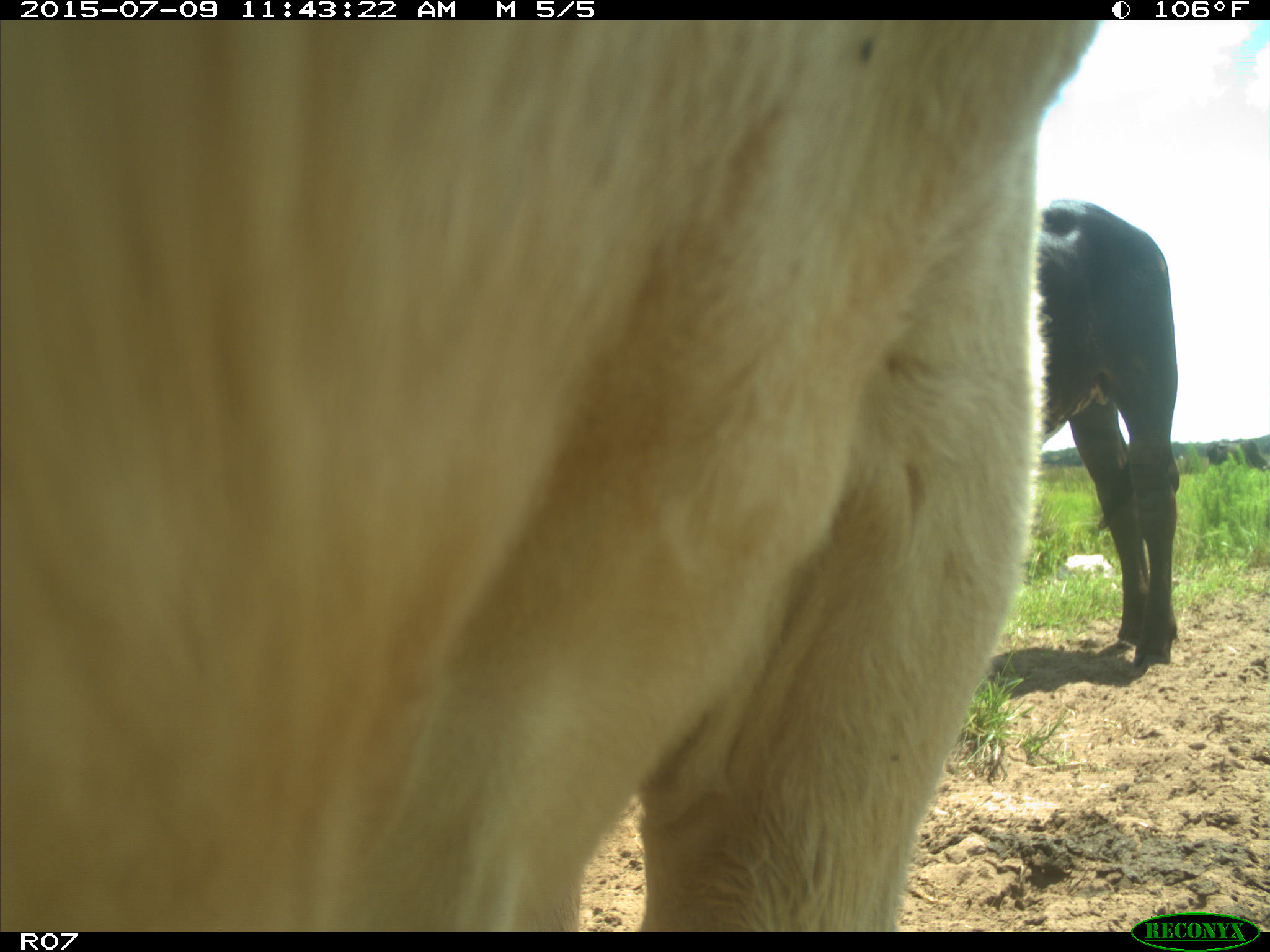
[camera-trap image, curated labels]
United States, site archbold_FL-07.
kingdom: Animalia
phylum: Chordata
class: Mammalia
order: Artiodactyla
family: Bovidae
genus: Bos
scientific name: Bos taurus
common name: domestic cow